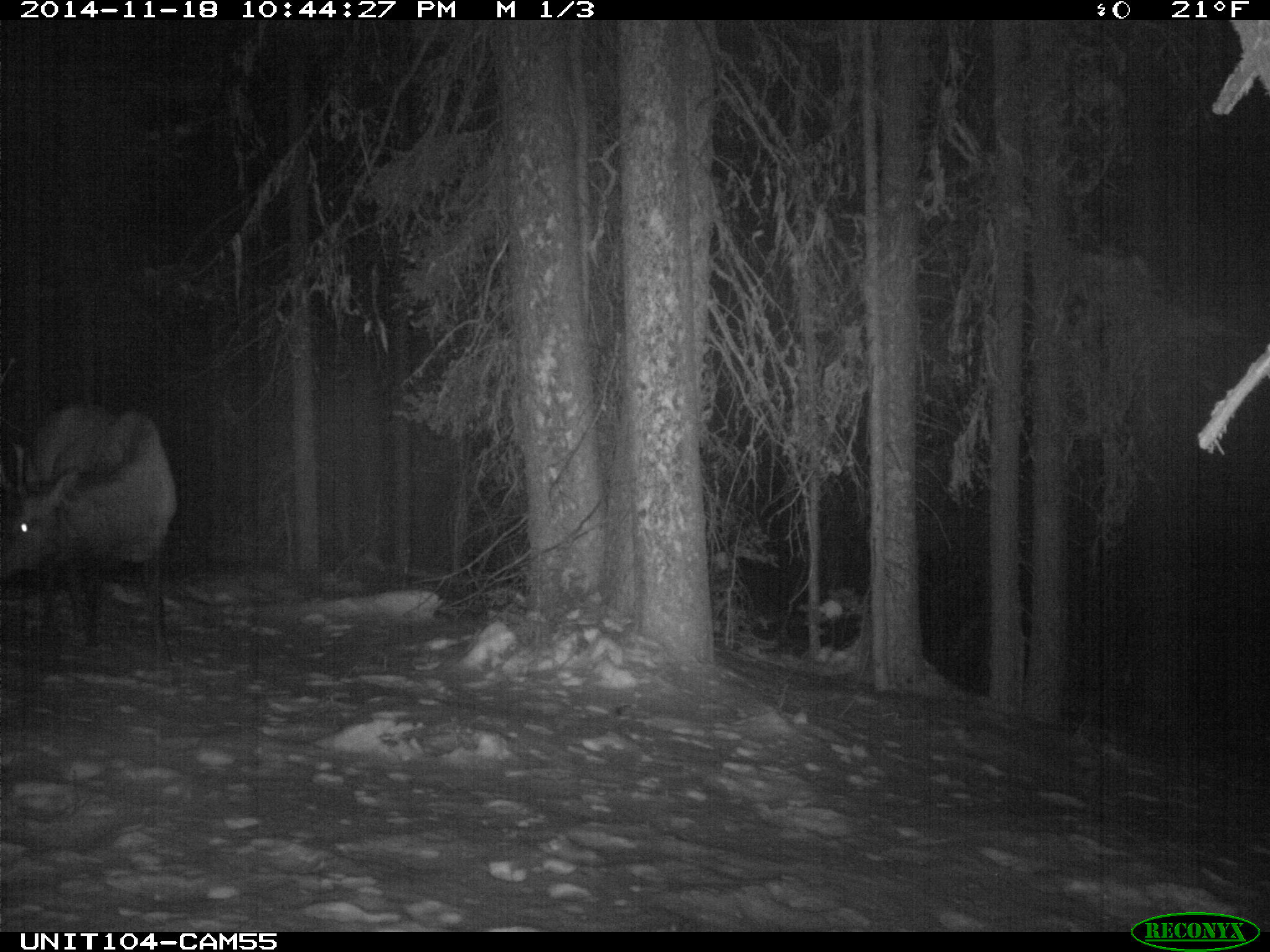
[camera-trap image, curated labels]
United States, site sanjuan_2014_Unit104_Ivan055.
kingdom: Animalia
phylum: Chordata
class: Mammalia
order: Artiodactyla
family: Cervidae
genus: Cervus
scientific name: Cervus elaphus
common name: red deer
Cervus elaphus (red deer).